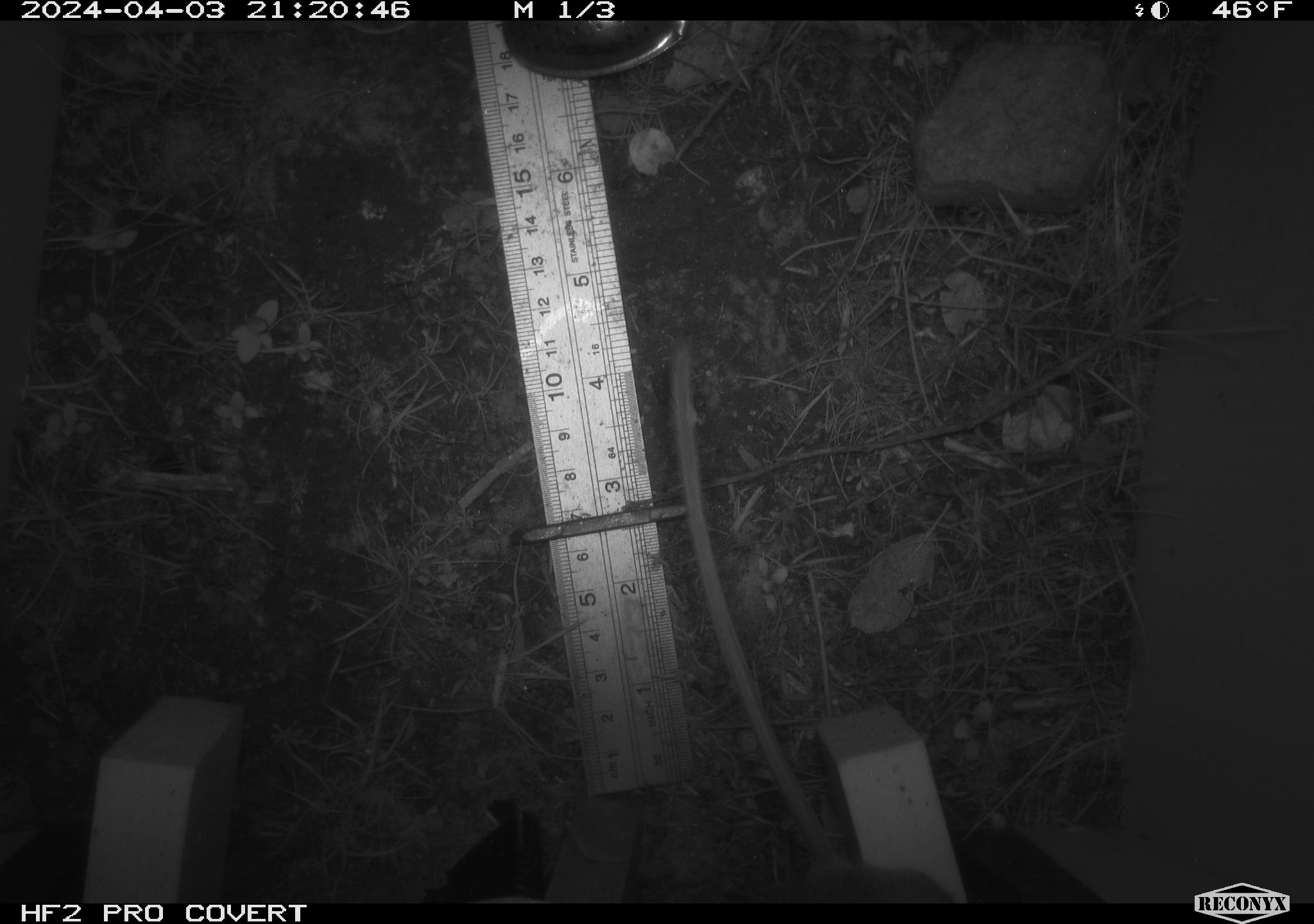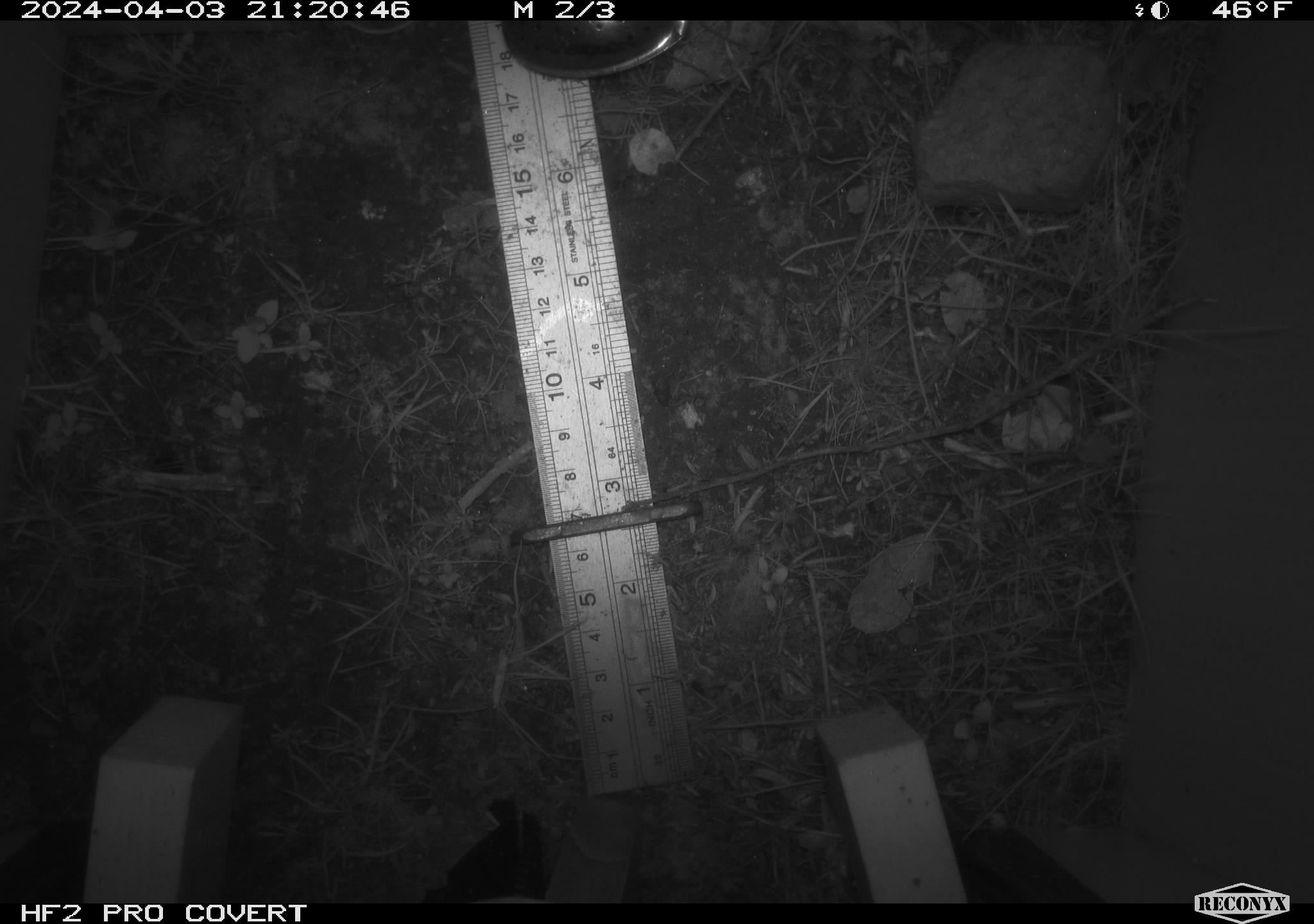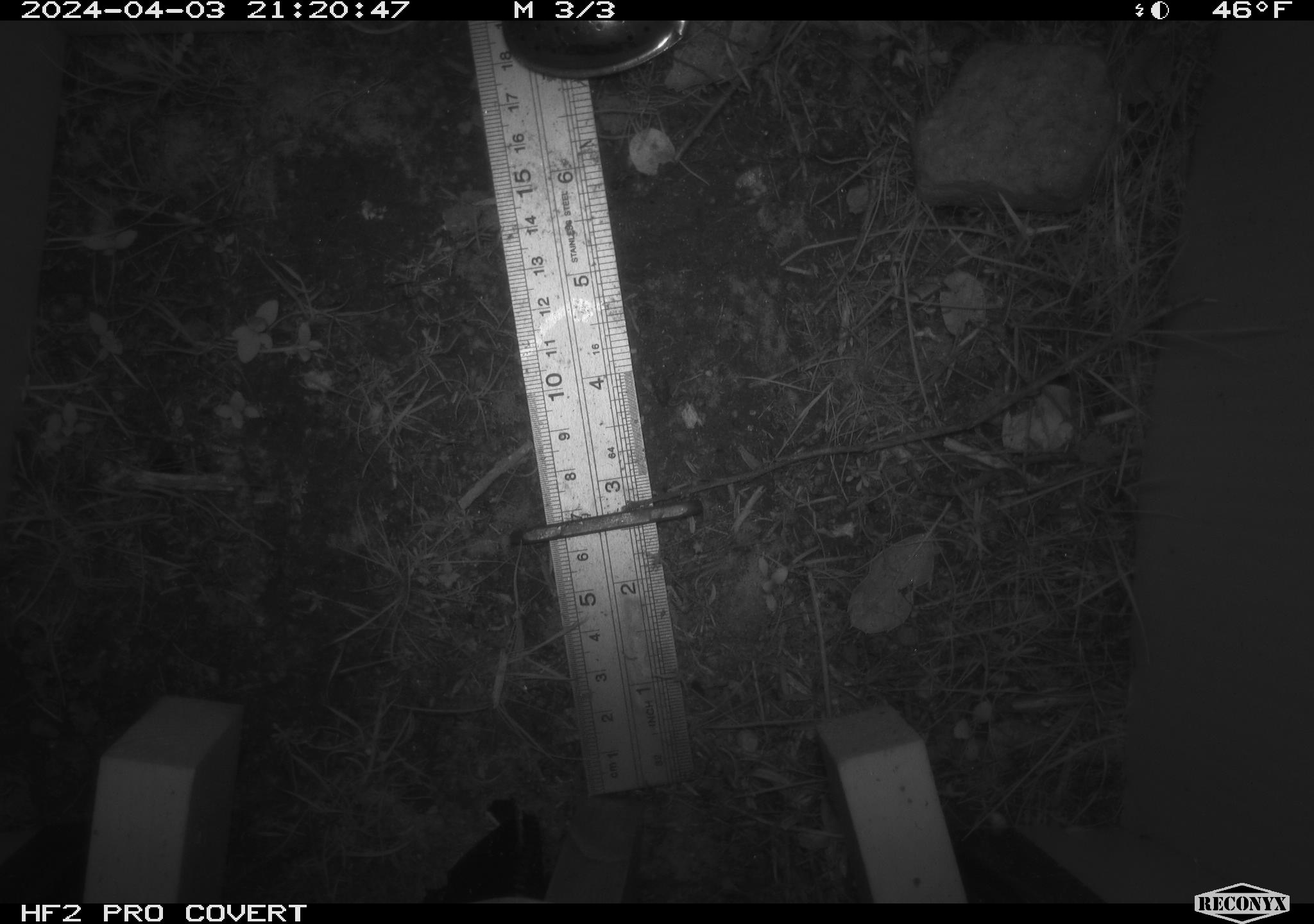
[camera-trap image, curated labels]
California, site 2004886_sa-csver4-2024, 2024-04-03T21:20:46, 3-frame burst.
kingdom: Animalia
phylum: Chordata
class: Mammalia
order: Rodentia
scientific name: Rodentia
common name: mouse species